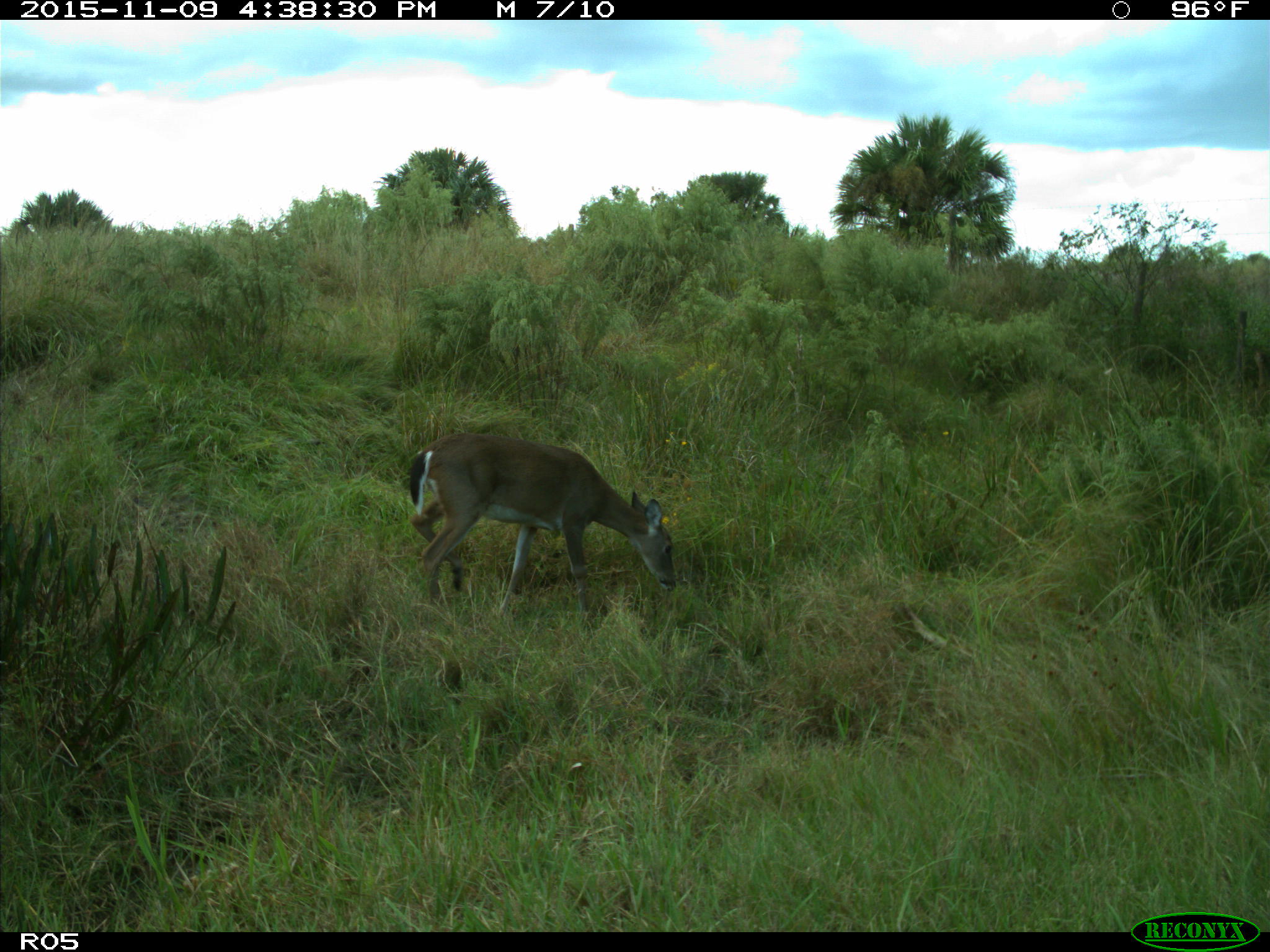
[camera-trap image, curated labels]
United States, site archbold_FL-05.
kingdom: Animalia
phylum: Chordata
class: Mammalia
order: Artiodactyla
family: Cervidae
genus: Odocoileus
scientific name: Odocoileus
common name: deer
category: unidentified deer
Unidentified deer (deer) (Odocoileus).